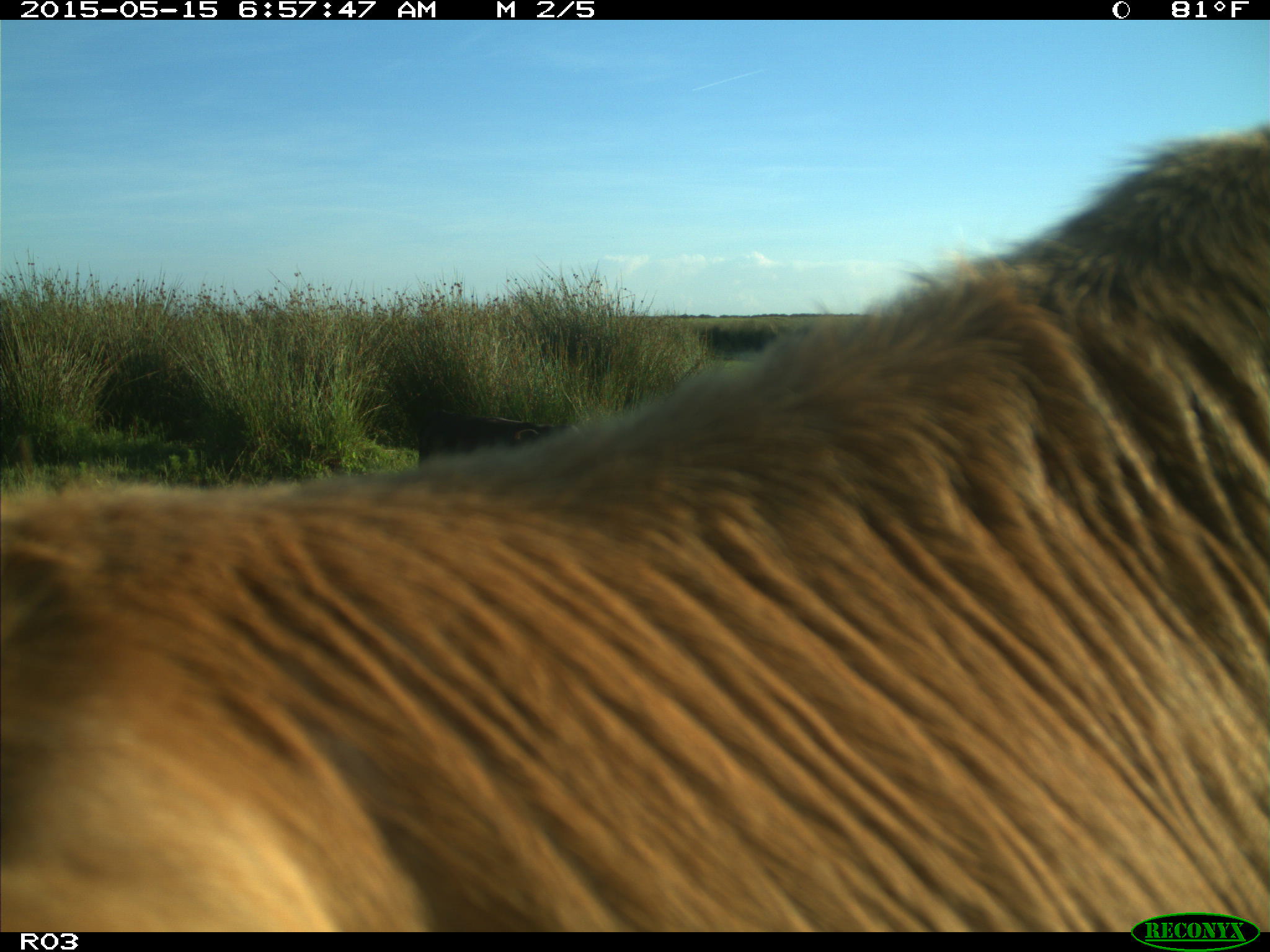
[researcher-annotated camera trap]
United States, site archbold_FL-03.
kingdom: Animalia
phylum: Chordata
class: Mammalia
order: Artiodactyla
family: Bovidae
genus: Bos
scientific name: Bos taurus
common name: domestic cow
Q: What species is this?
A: Bos taurus (domestic cow).